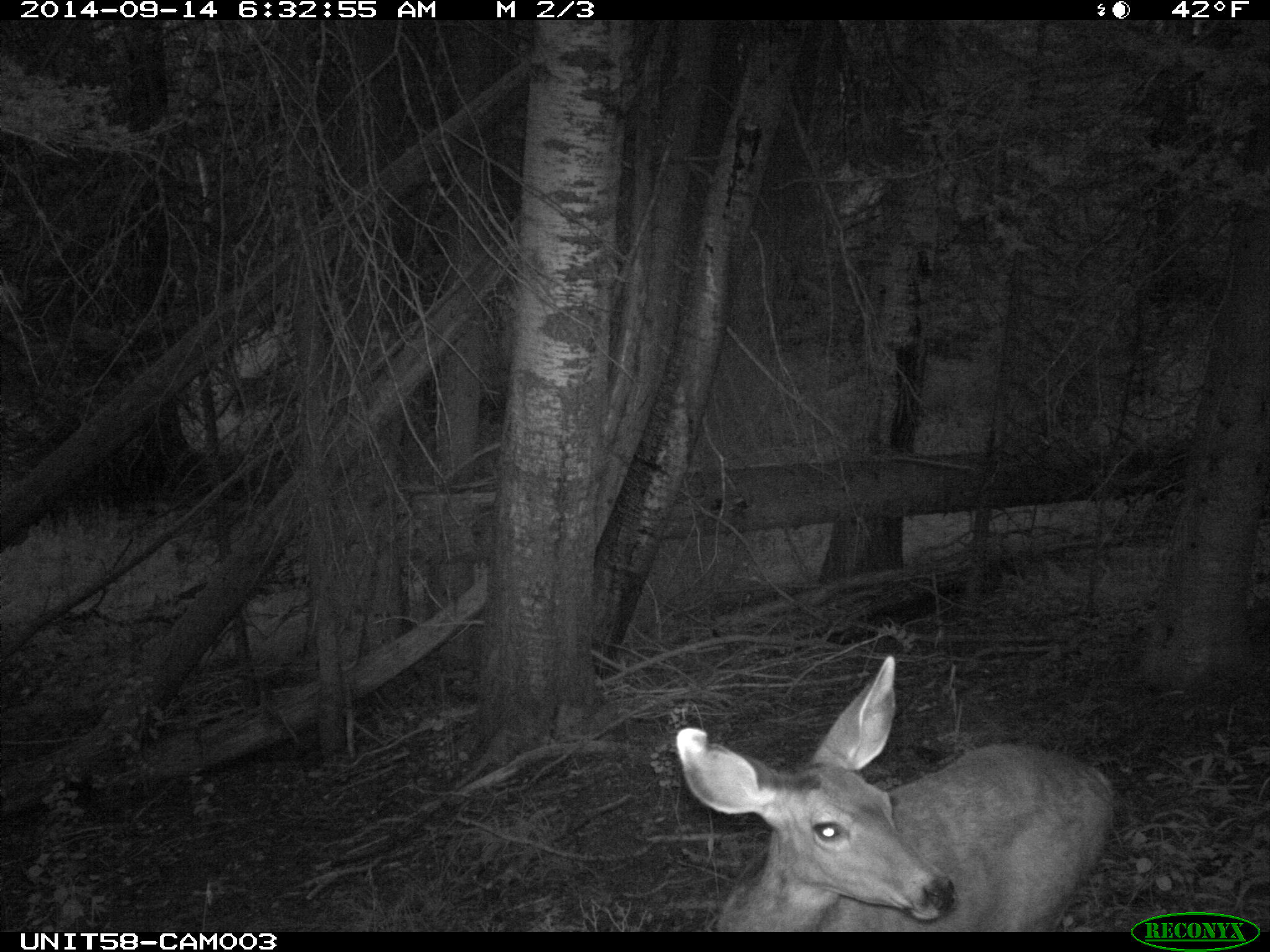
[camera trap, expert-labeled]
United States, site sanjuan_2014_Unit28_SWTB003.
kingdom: Animalia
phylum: Chordata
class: Mammalia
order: Artiodactyla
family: Cervidae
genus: Odocoileus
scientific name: Odocoileus hemionus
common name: mule deer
Odocoileus hemionus (mule deer).